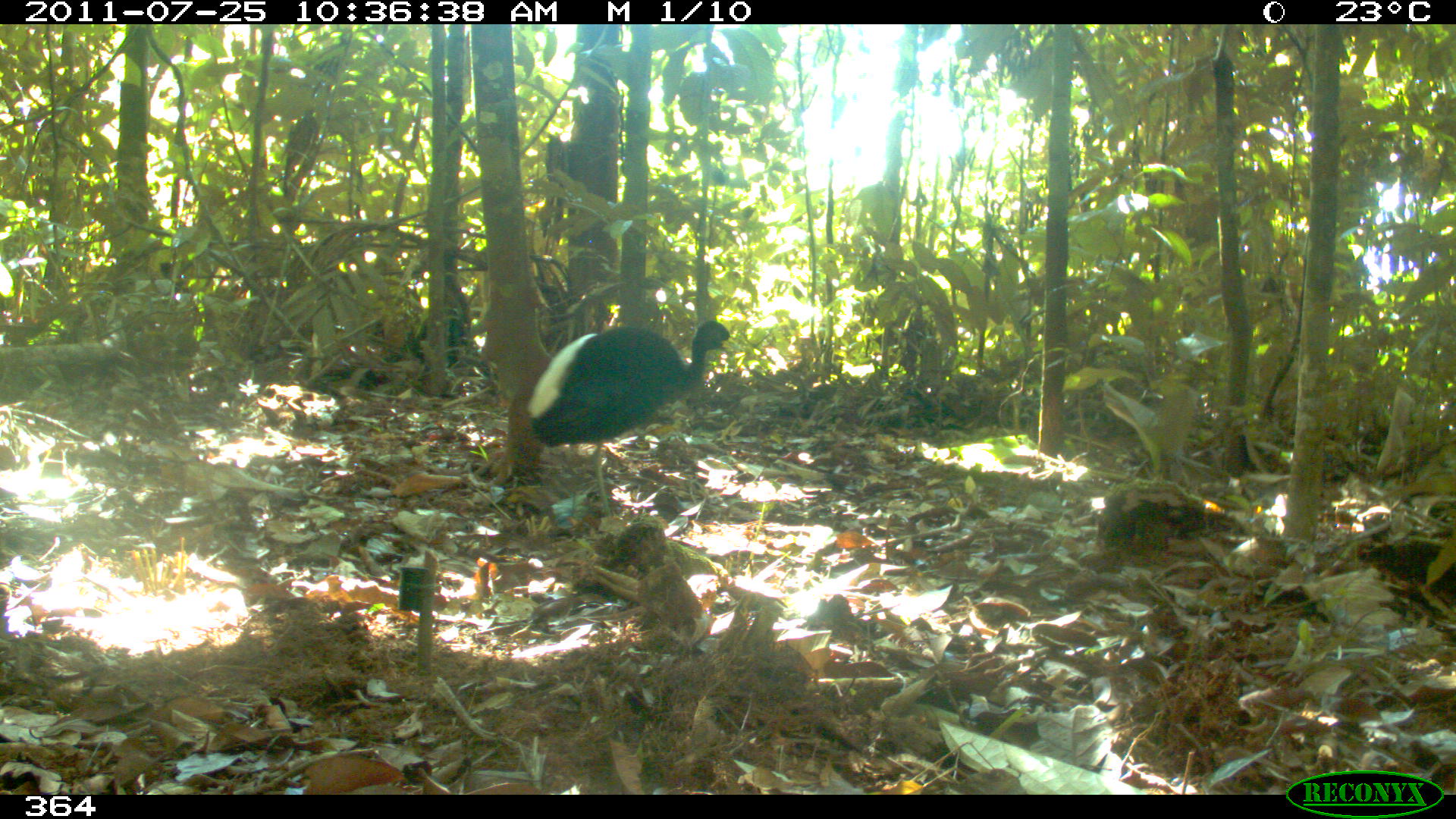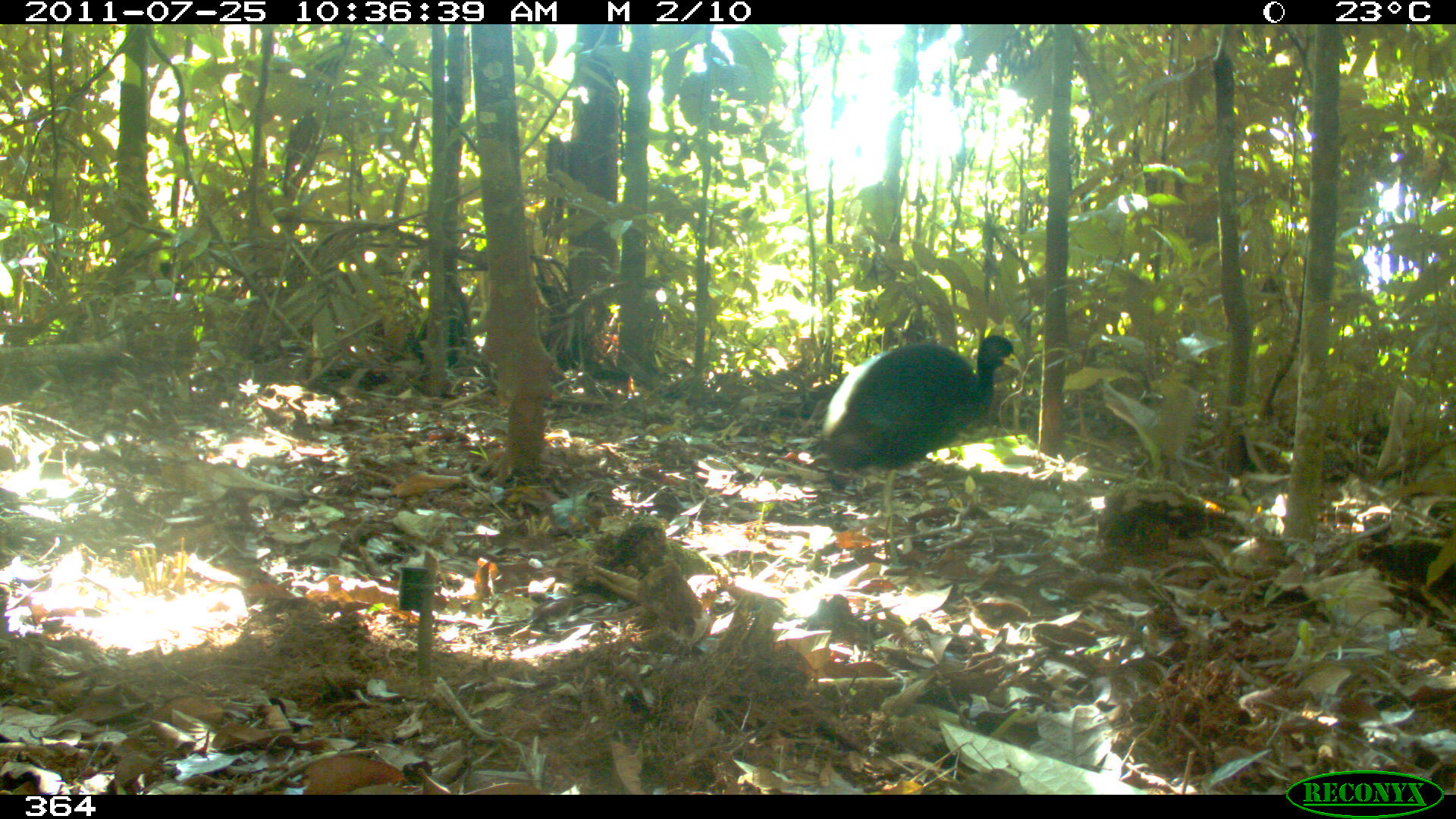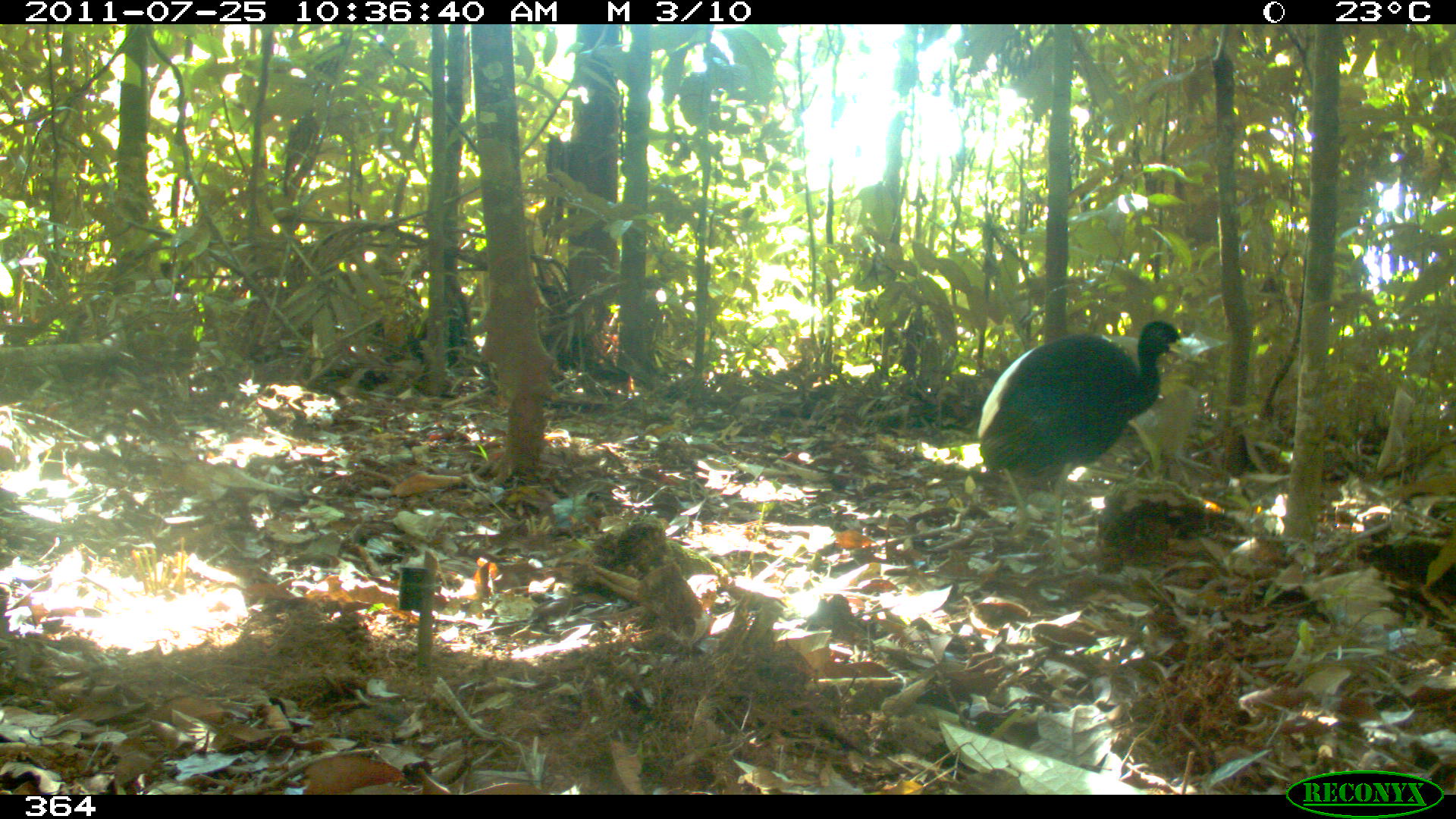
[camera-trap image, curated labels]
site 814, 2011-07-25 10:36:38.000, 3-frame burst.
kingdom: Animalia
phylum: Chordata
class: Aves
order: Gruiformes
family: Psophiidae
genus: Psophia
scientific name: Psophia leucoptera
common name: pale-winged trumpeter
Psophia leucoptera (pale-winged trumpeter).